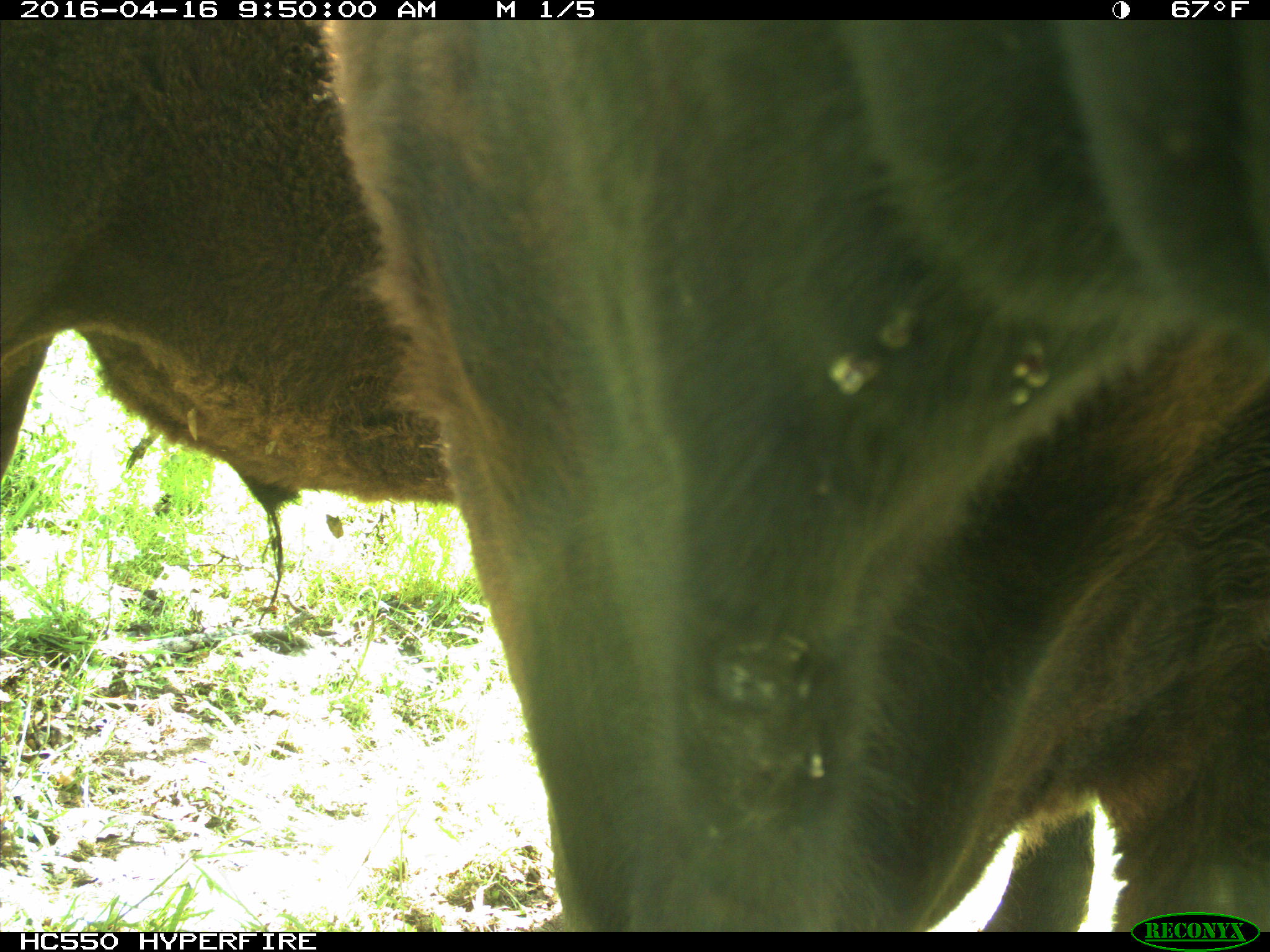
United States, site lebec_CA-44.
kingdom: Animalia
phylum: Chordata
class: Mammalia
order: Artiodactyla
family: Bovidae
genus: Bos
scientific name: Bos taurus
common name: domestic cow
Bos taurus (domestic cow).